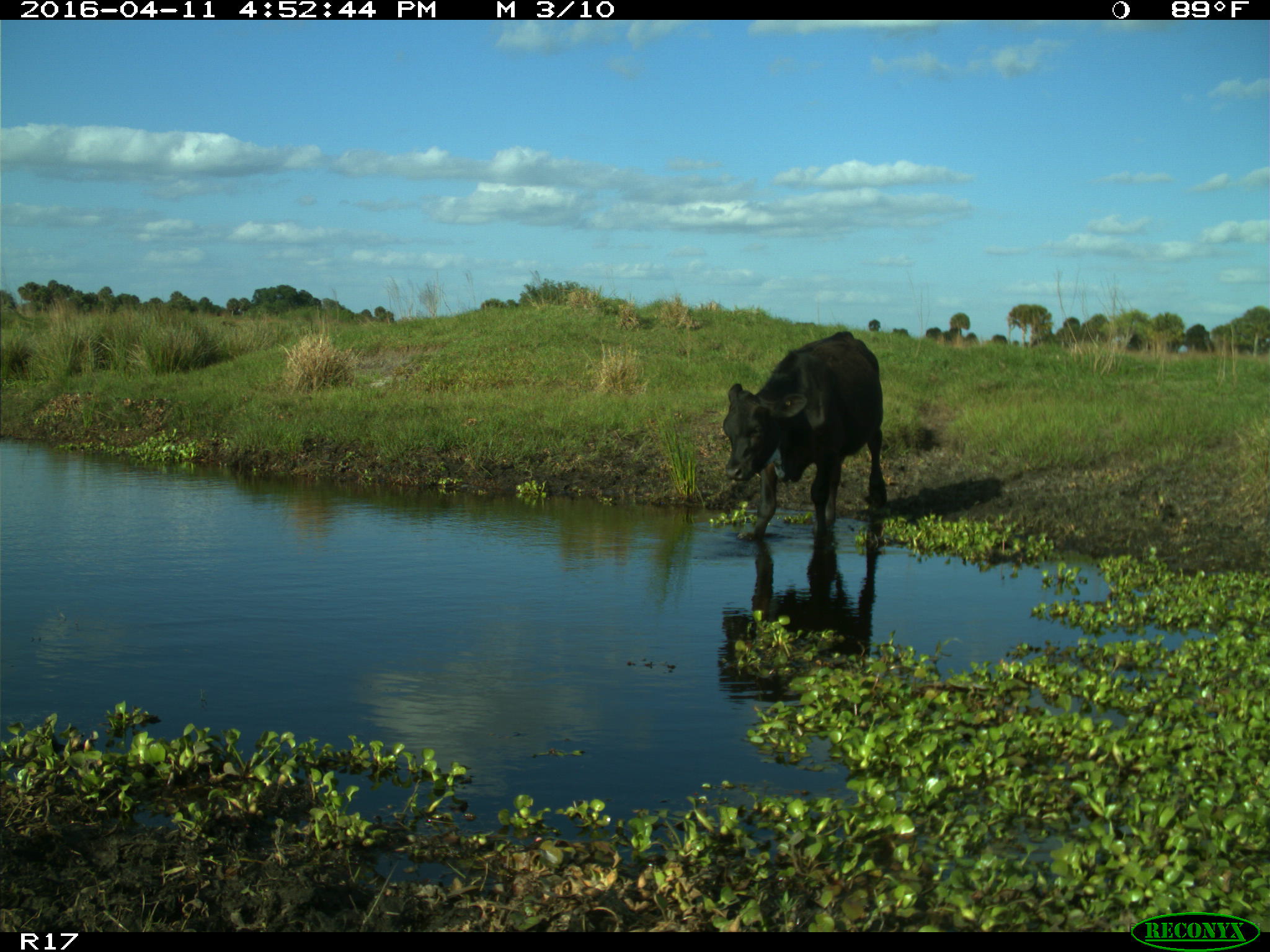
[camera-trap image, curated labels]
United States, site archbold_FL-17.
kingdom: Animalia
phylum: Chordata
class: Mammalia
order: Artiodactyla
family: Bovidae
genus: Bos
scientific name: Bos taurus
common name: domestic cow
Bos taurus (domestic cow).